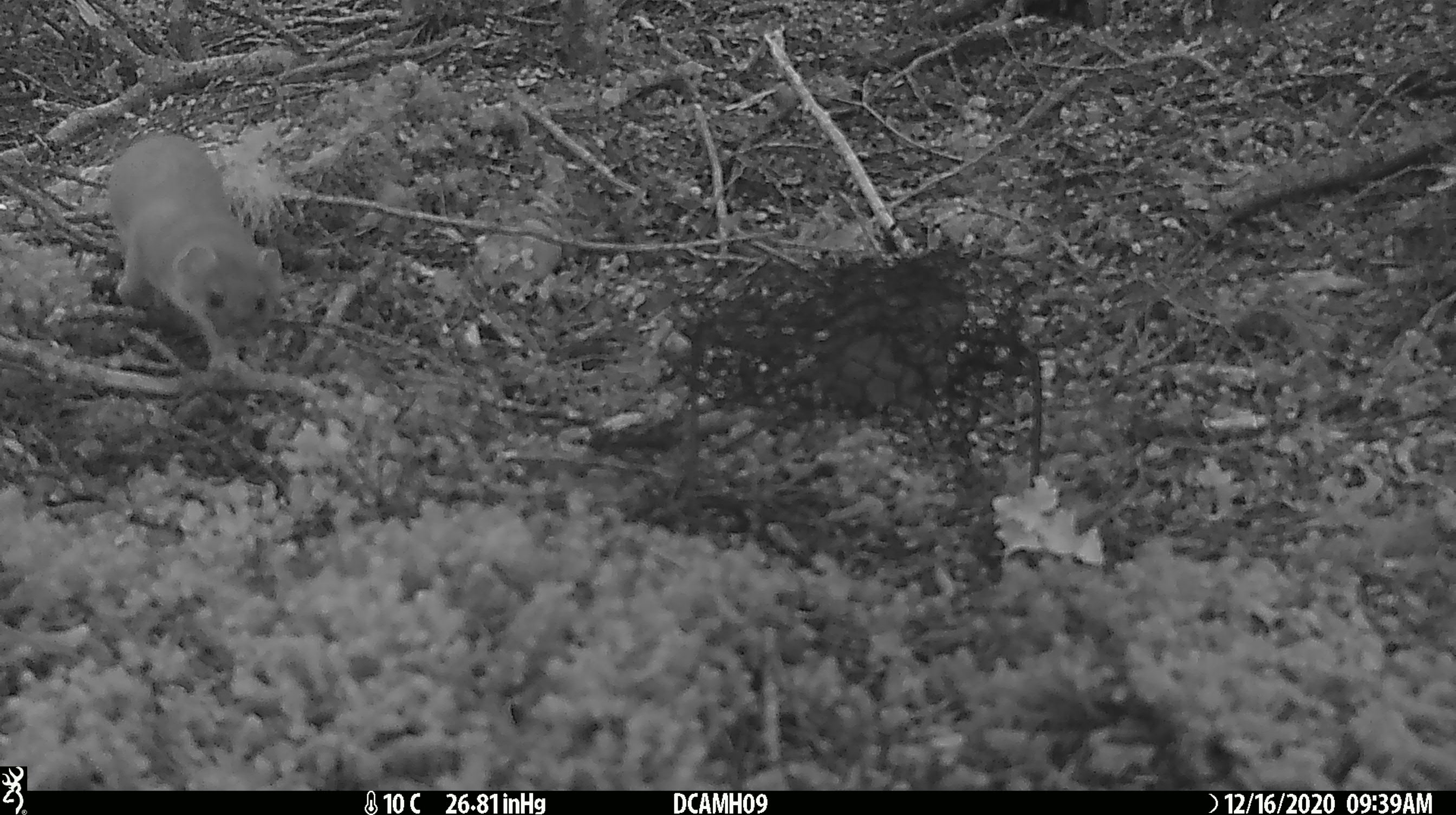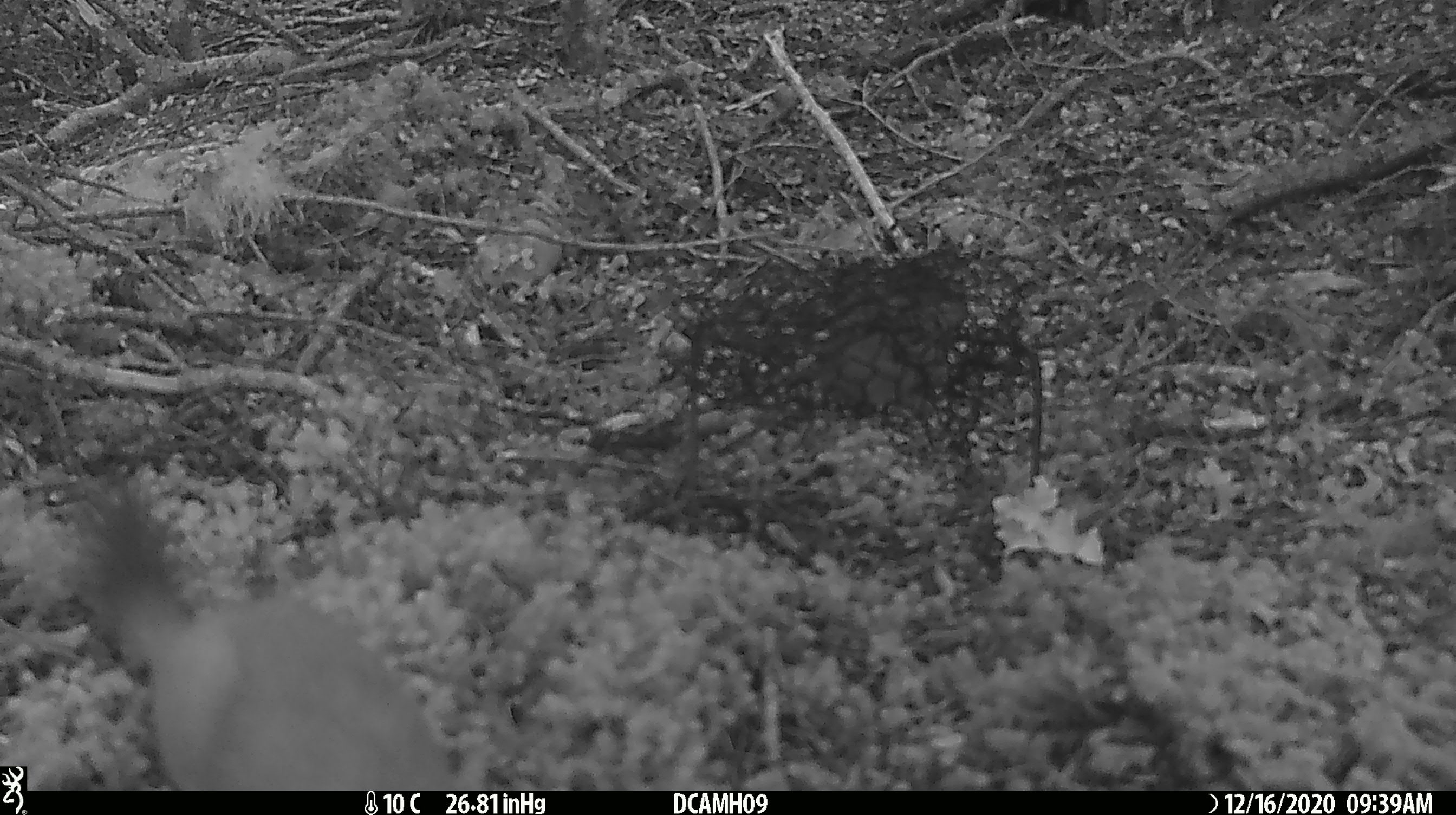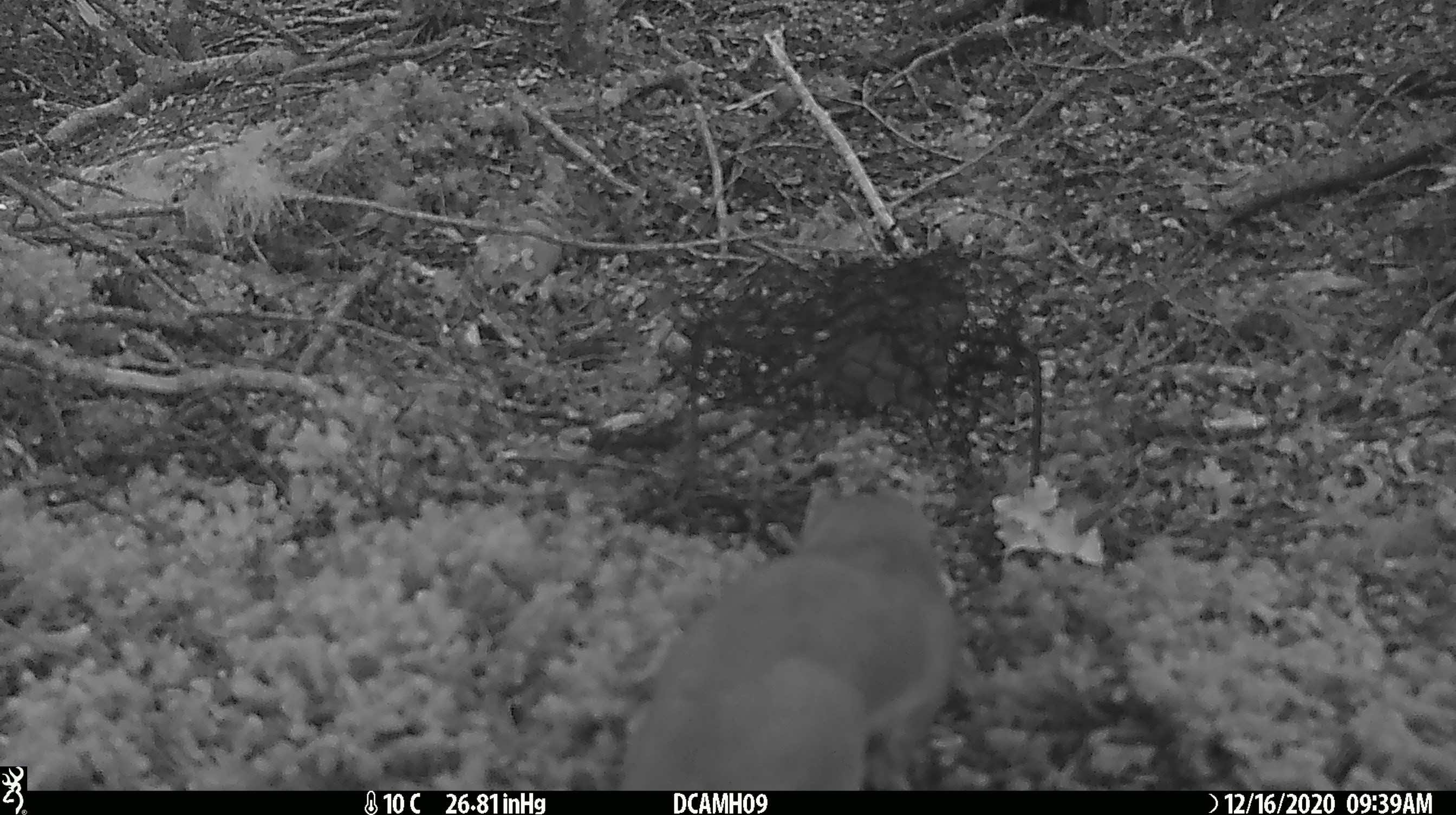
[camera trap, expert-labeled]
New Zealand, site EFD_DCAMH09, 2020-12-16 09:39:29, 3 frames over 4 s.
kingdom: Animalia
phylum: Chordata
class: Mammalia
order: Carnivora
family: Mustelidae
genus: Mustela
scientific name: Mustela erminea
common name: stoat